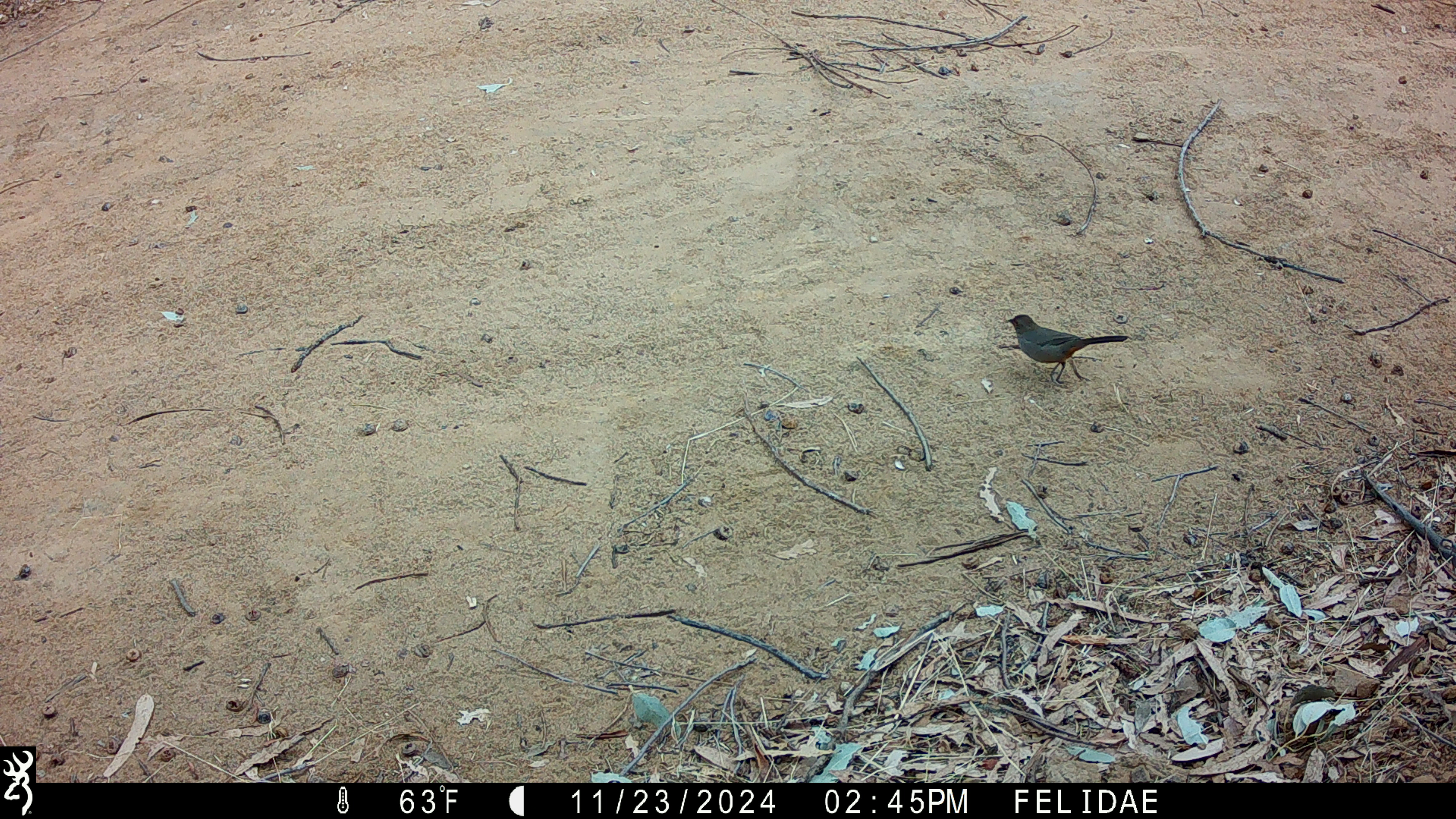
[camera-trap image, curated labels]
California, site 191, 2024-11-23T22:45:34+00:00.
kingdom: Animalia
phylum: Chordata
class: Aves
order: Passeriformes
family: Passerellidae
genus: Melozone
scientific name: Melozone crissalis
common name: california towhee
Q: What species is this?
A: California towhee (Melozone crissalis).